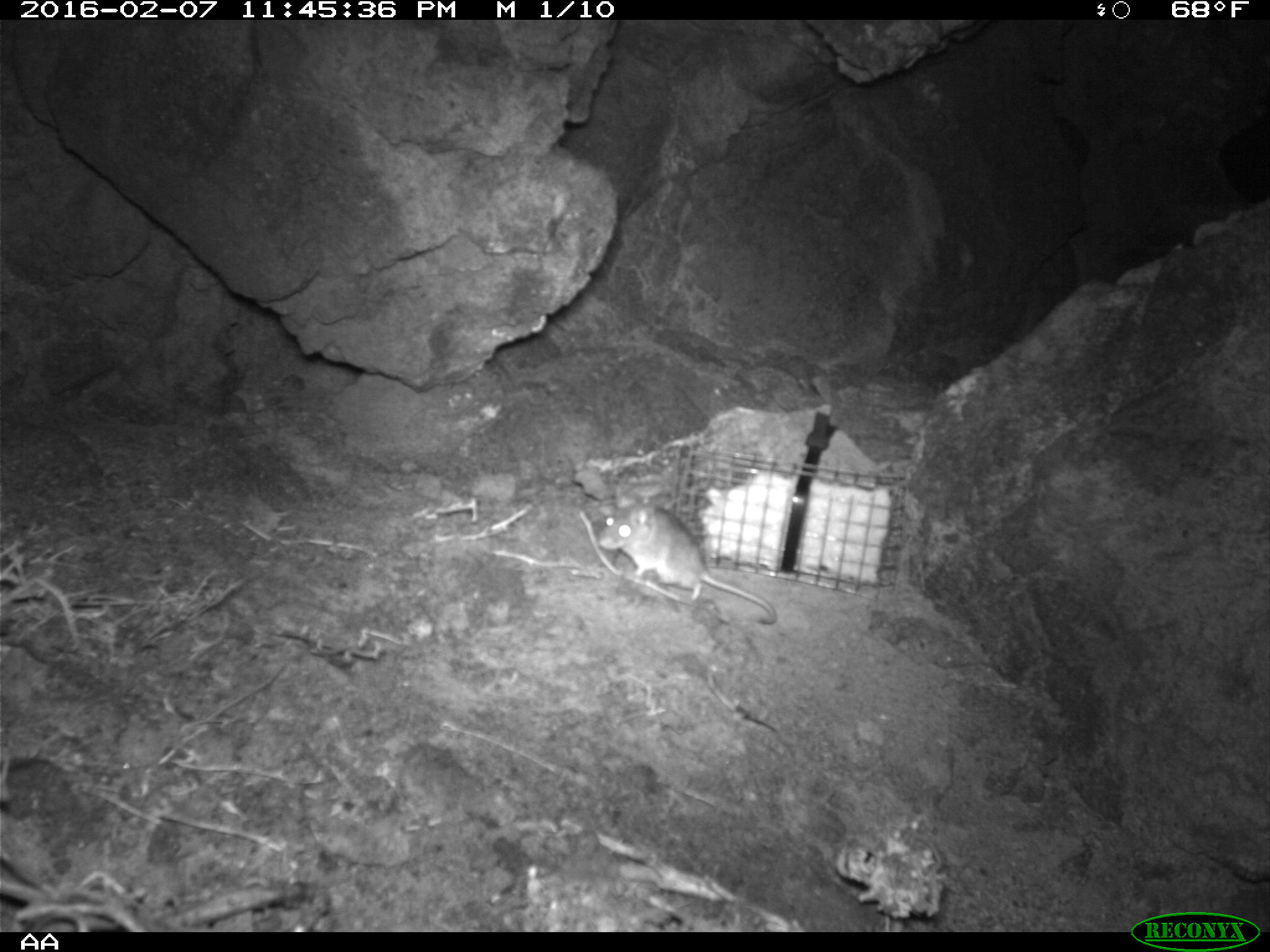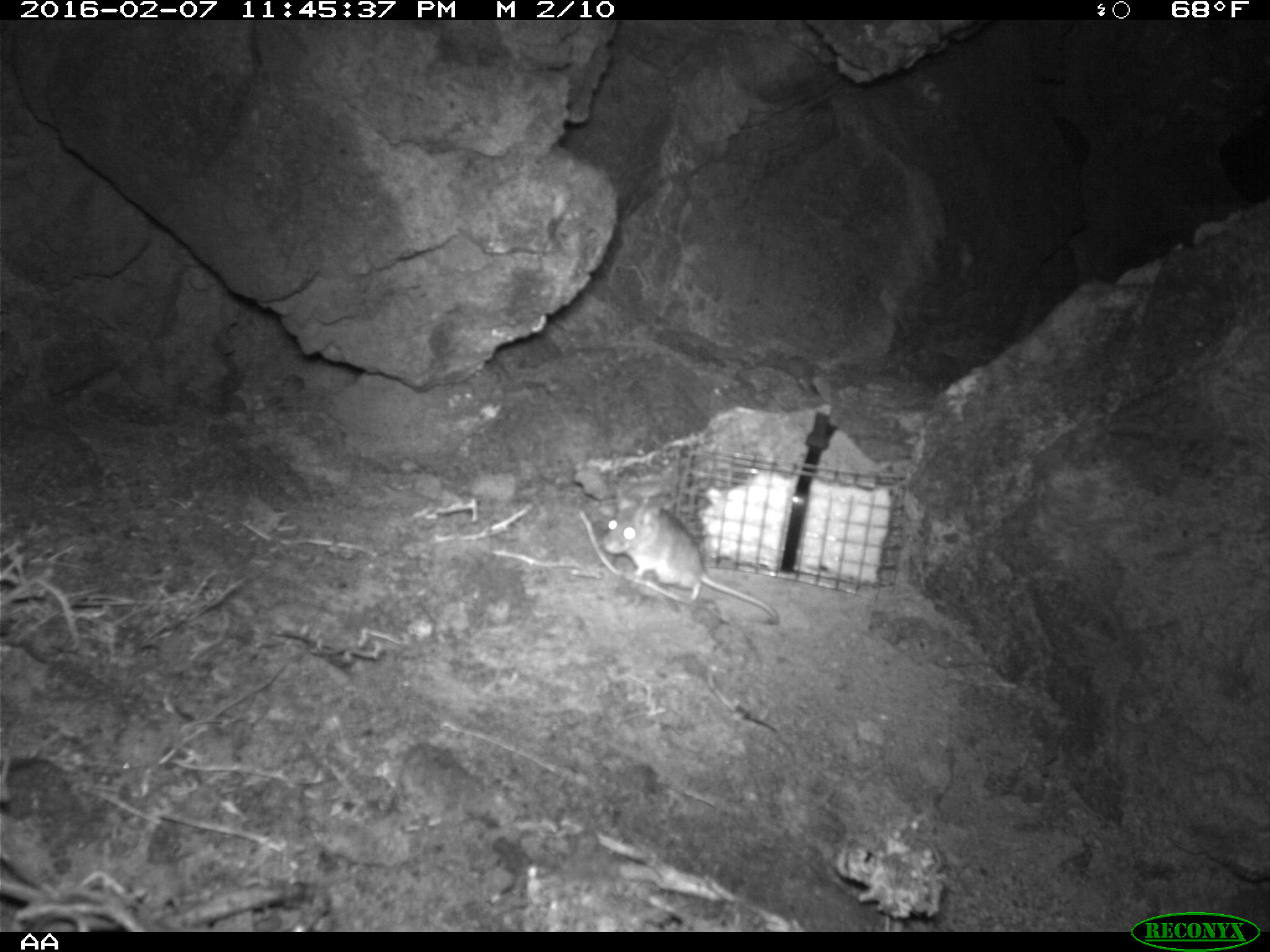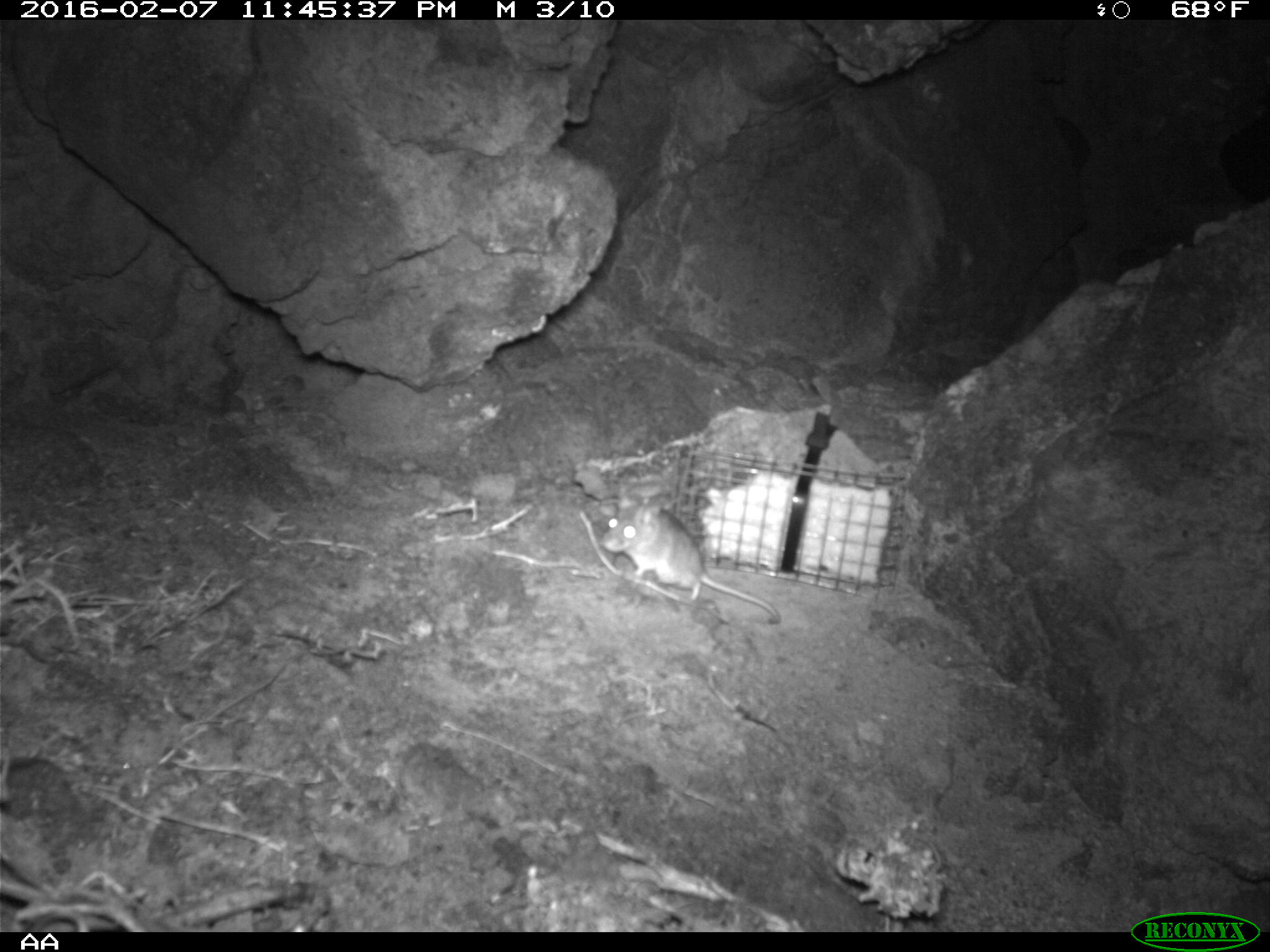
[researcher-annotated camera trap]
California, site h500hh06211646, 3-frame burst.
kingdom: Animalia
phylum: Chordata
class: Mammalia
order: Rodentia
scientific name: Rodentia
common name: rodent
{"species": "rodent (Rodentia)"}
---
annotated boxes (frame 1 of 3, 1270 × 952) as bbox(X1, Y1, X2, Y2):
rodent: bbox(600, 483, 778, 624)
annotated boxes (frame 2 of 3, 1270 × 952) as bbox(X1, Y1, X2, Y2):
rodent: bbox(599, 495, 779, 625)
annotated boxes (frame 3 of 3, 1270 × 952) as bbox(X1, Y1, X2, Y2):
rodent: bbox(598, 490, 781, 623)